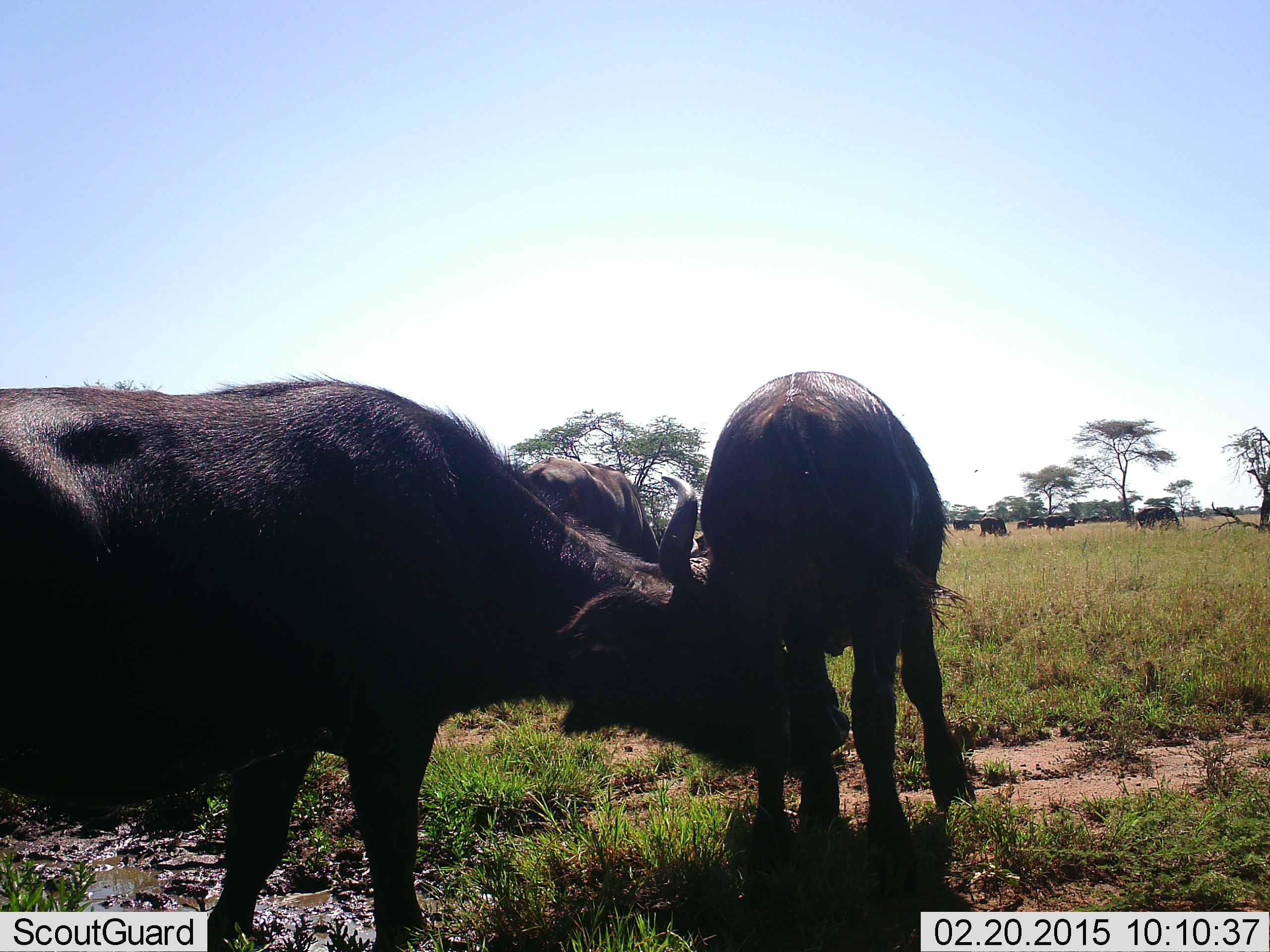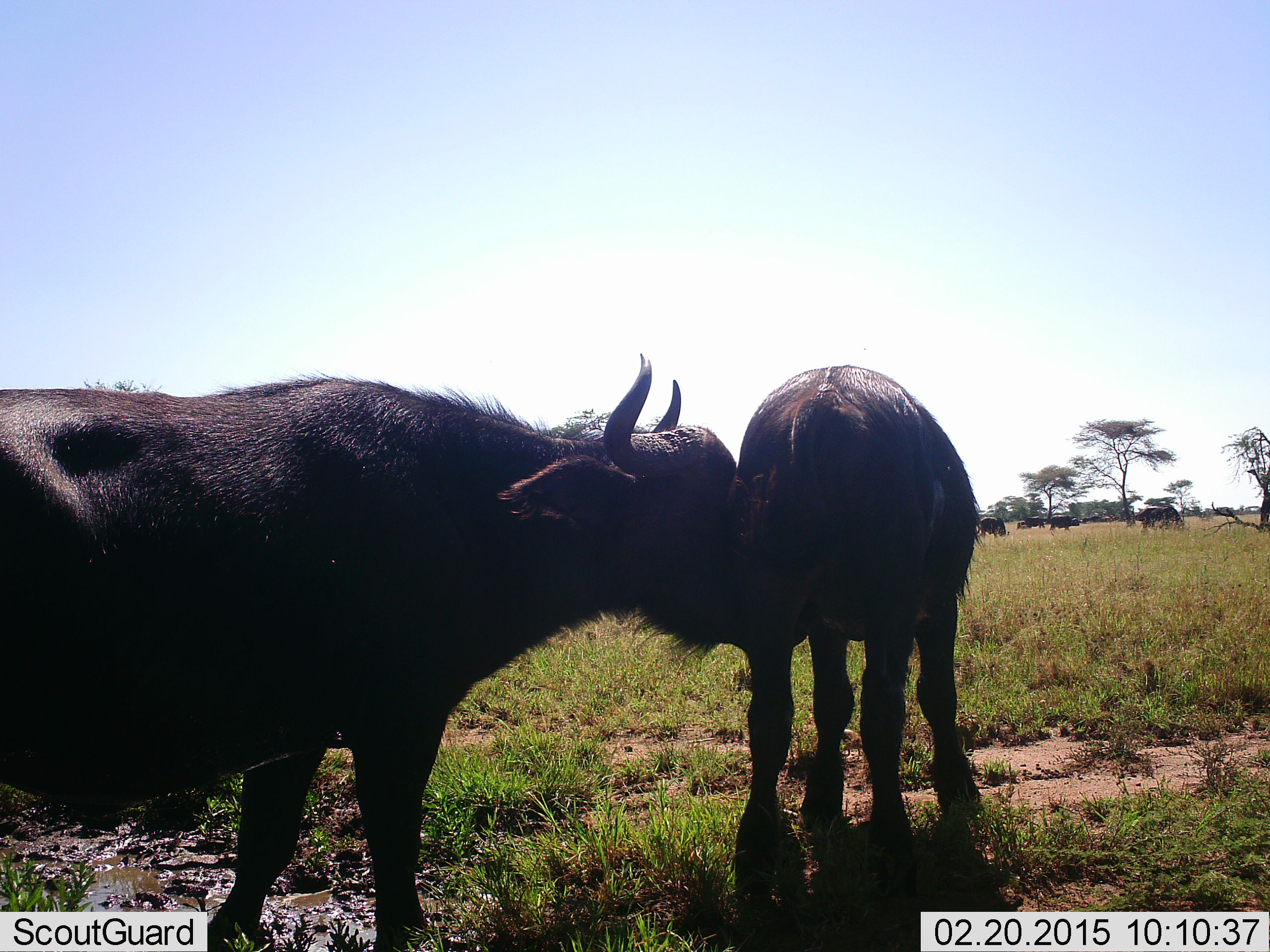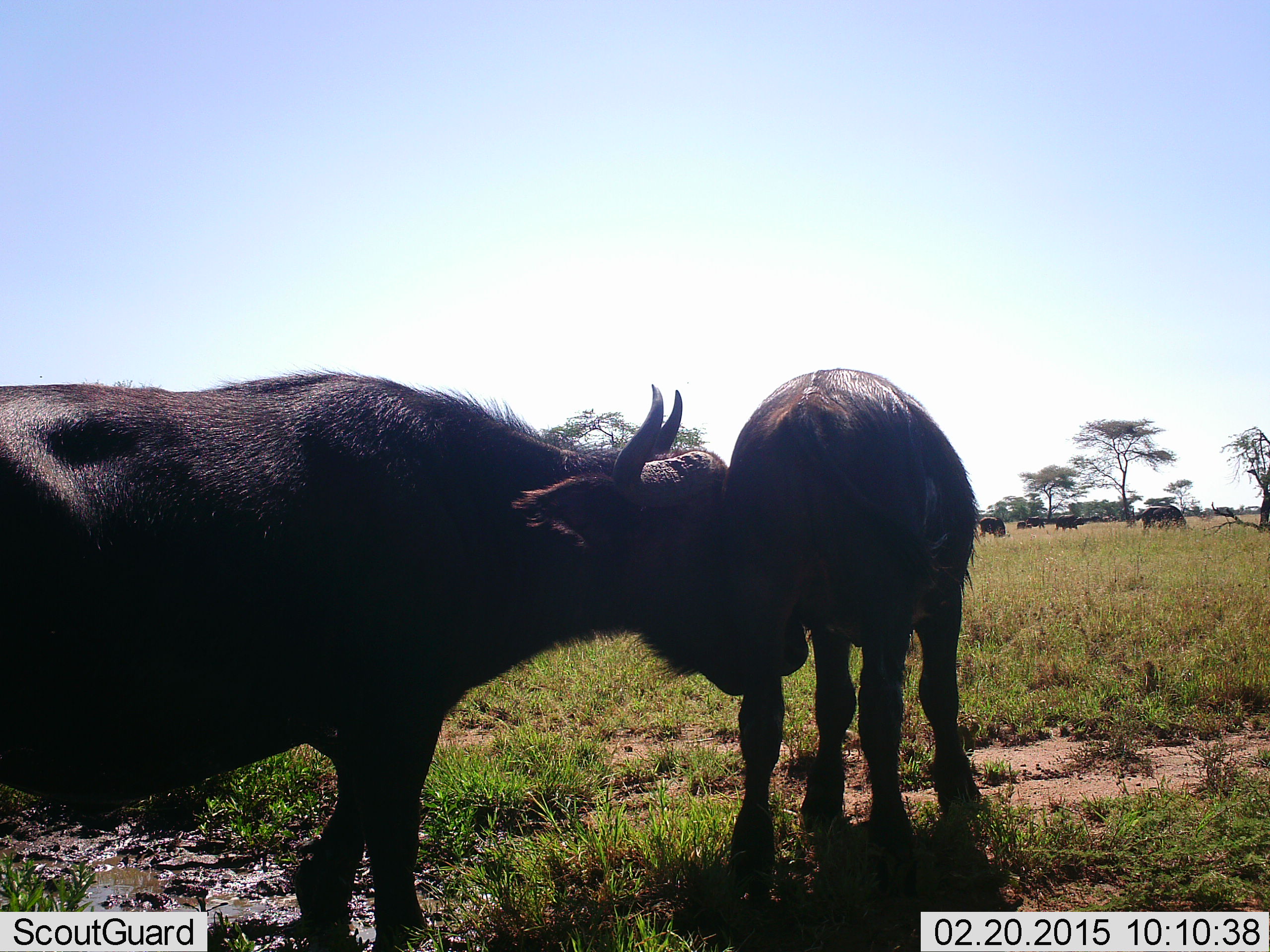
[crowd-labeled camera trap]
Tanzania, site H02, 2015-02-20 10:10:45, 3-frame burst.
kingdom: Animalia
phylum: Chordata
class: Mammalia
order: Artiodactyla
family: Bovidae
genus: Syncerus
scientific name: Syncerus caffer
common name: cape buffalo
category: buffalo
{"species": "buffalo (cape buffalo) (Syncerus caffer)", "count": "8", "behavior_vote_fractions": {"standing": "80%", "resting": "0%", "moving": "10%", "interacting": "70%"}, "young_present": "20%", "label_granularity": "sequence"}